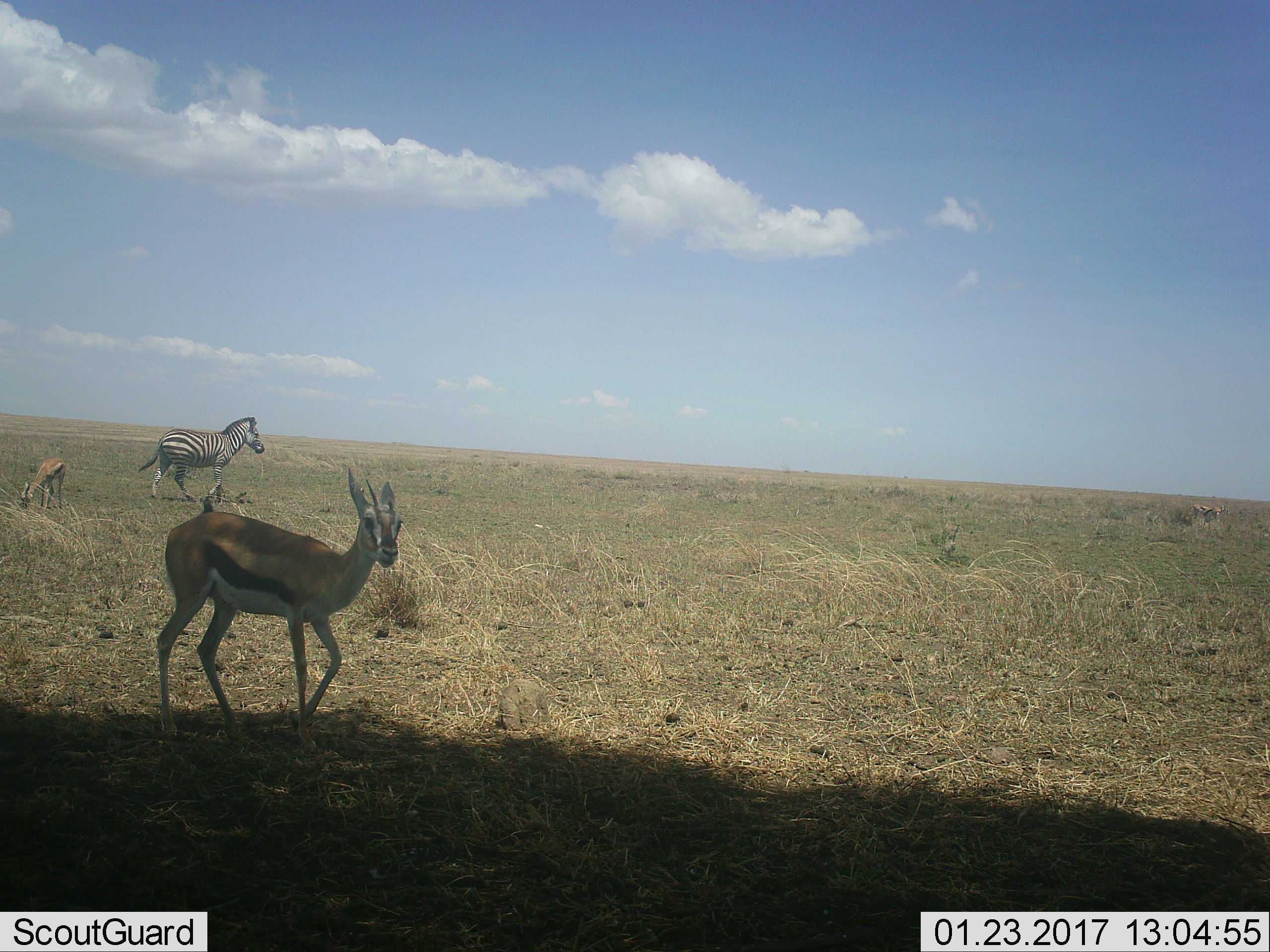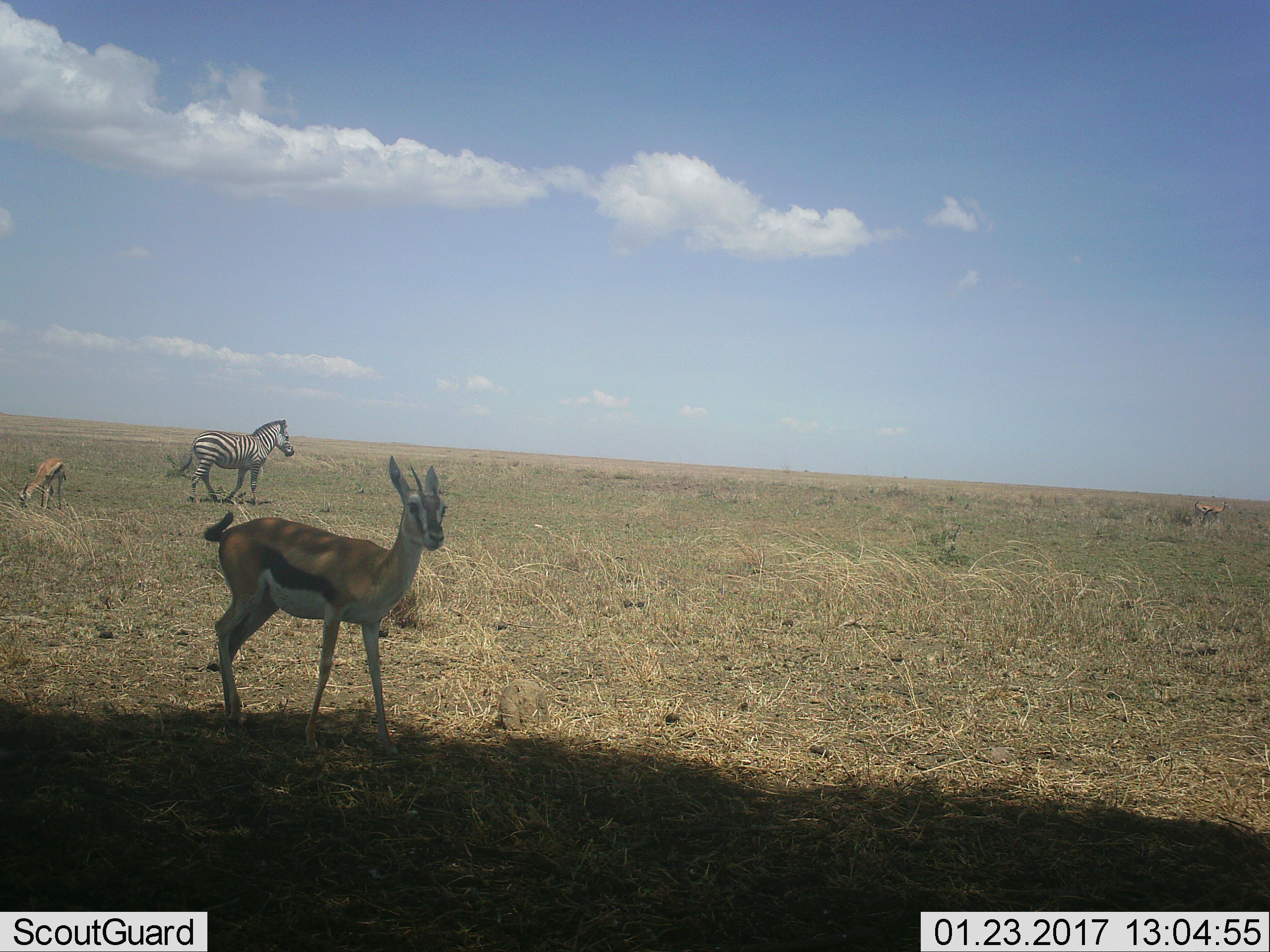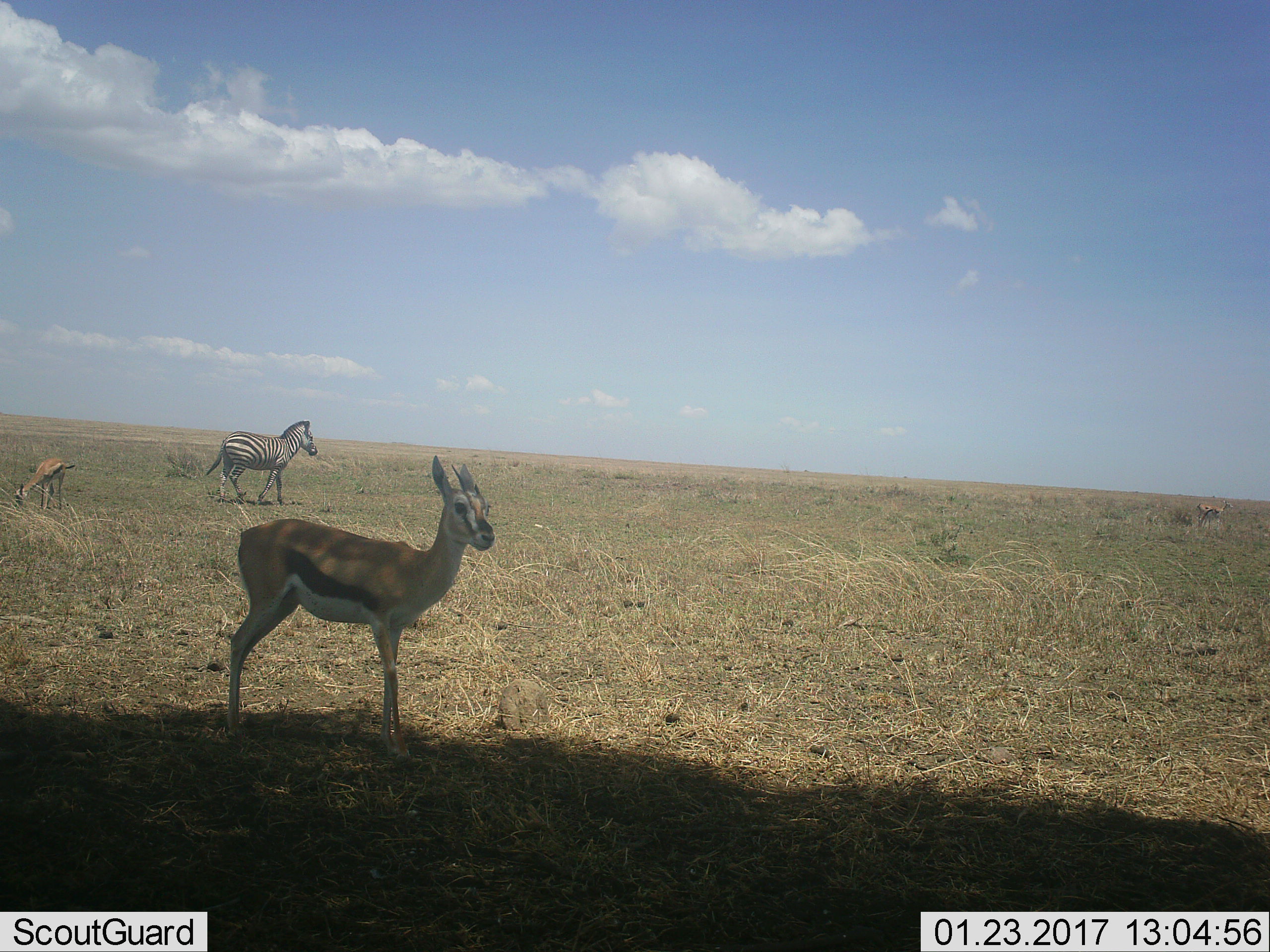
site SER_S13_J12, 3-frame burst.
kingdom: Animalia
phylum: Chordata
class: Mammalia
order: Artiodactyla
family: Bovidae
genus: Eudorcas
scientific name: Eudorcas thomsonii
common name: thomson's gazelle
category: gazellethomsons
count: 3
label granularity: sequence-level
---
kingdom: Animalia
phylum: Chordata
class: Mammalia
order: Perissodactyla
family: Equidae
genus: Equus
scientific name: Equus quagga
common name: plains zebra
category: zebraplains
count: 1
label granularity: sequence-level